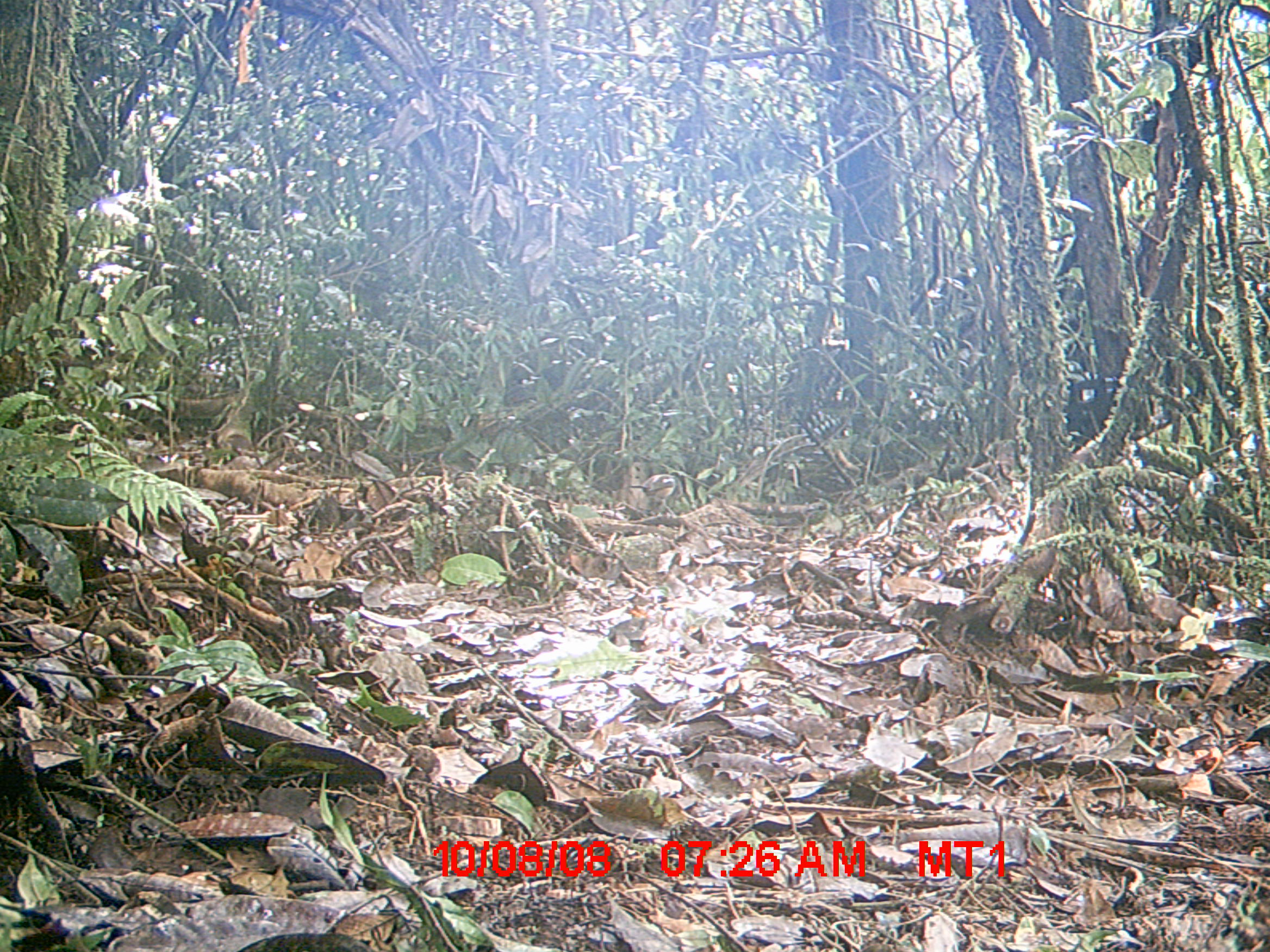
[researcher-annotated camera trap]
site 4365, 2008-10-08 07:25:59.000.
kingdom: Animalia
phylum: Chordata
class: Aves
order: Passeriformes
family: Muscicapidae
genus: Copsychus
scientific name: Copsychus albospecularis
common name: madagascar magpie-robin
Copsychus albospecularis (madagascar magpie-robin), count 1.